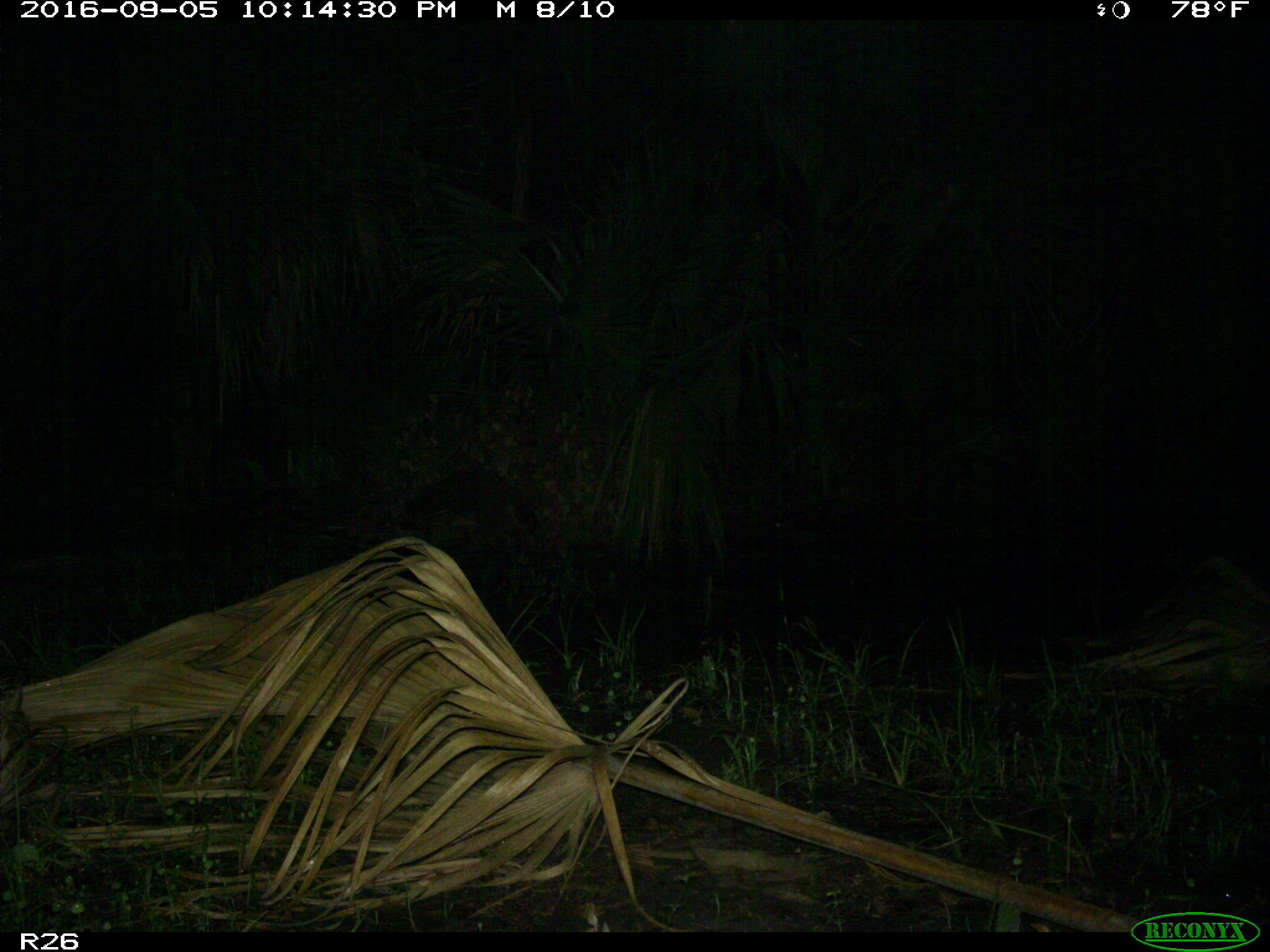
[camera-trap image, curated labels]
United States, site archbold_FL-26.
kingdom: Animalia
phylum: Chordata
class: Mammalia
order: Carnivora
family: Procyonidae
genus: Procyon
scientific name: Procyon lotor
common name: common raccoon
Procyon lotor (common raccoon).